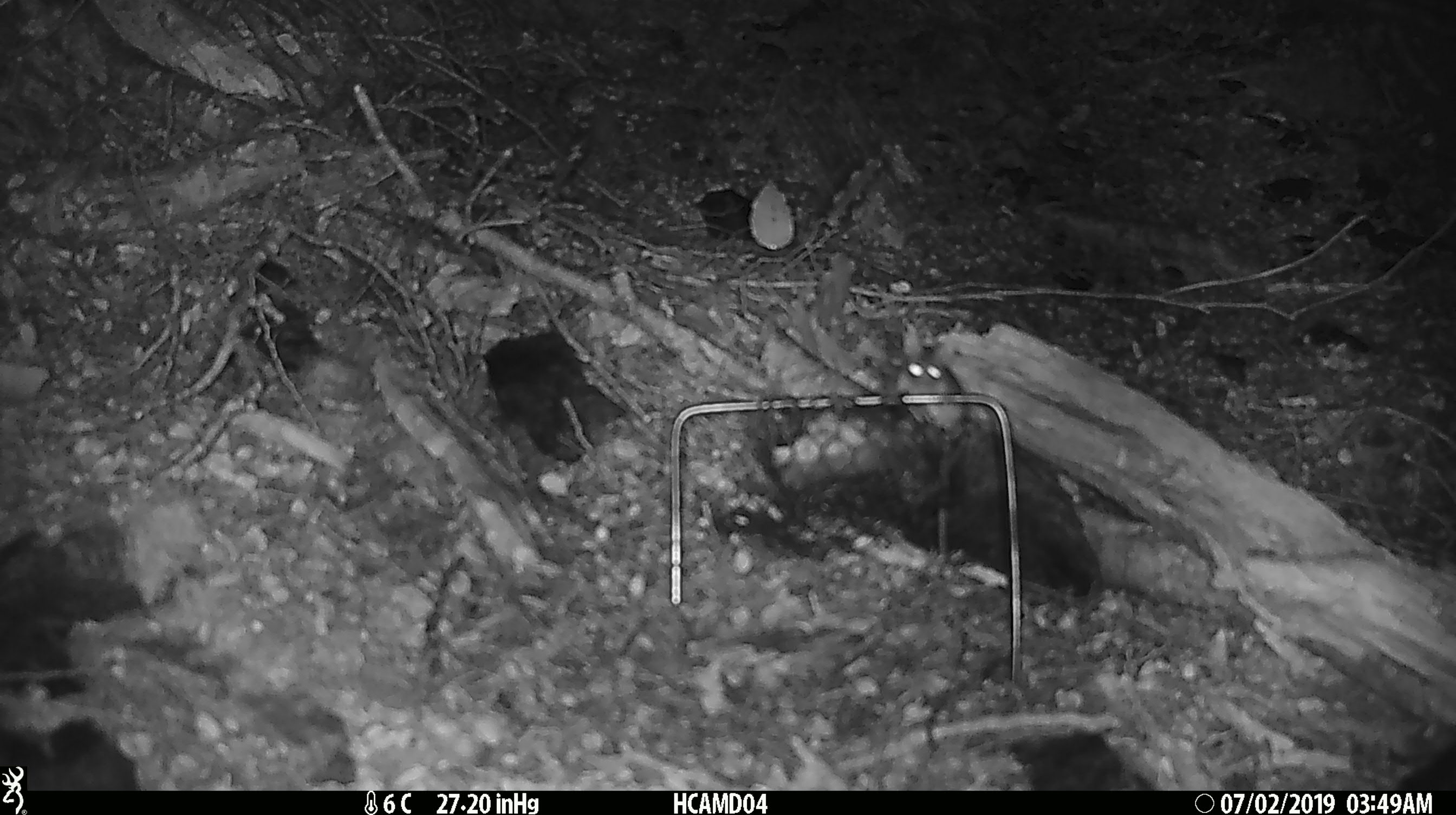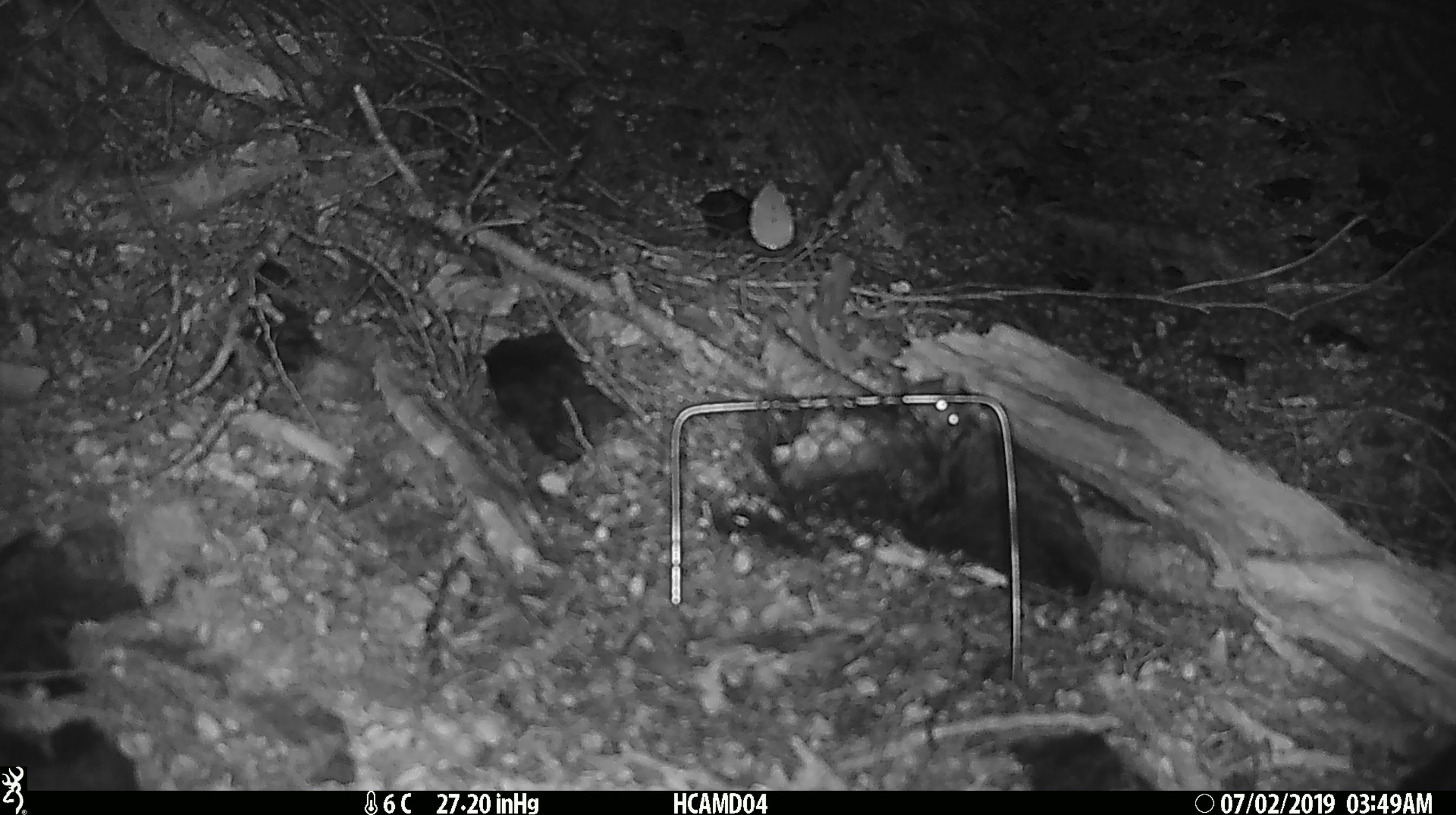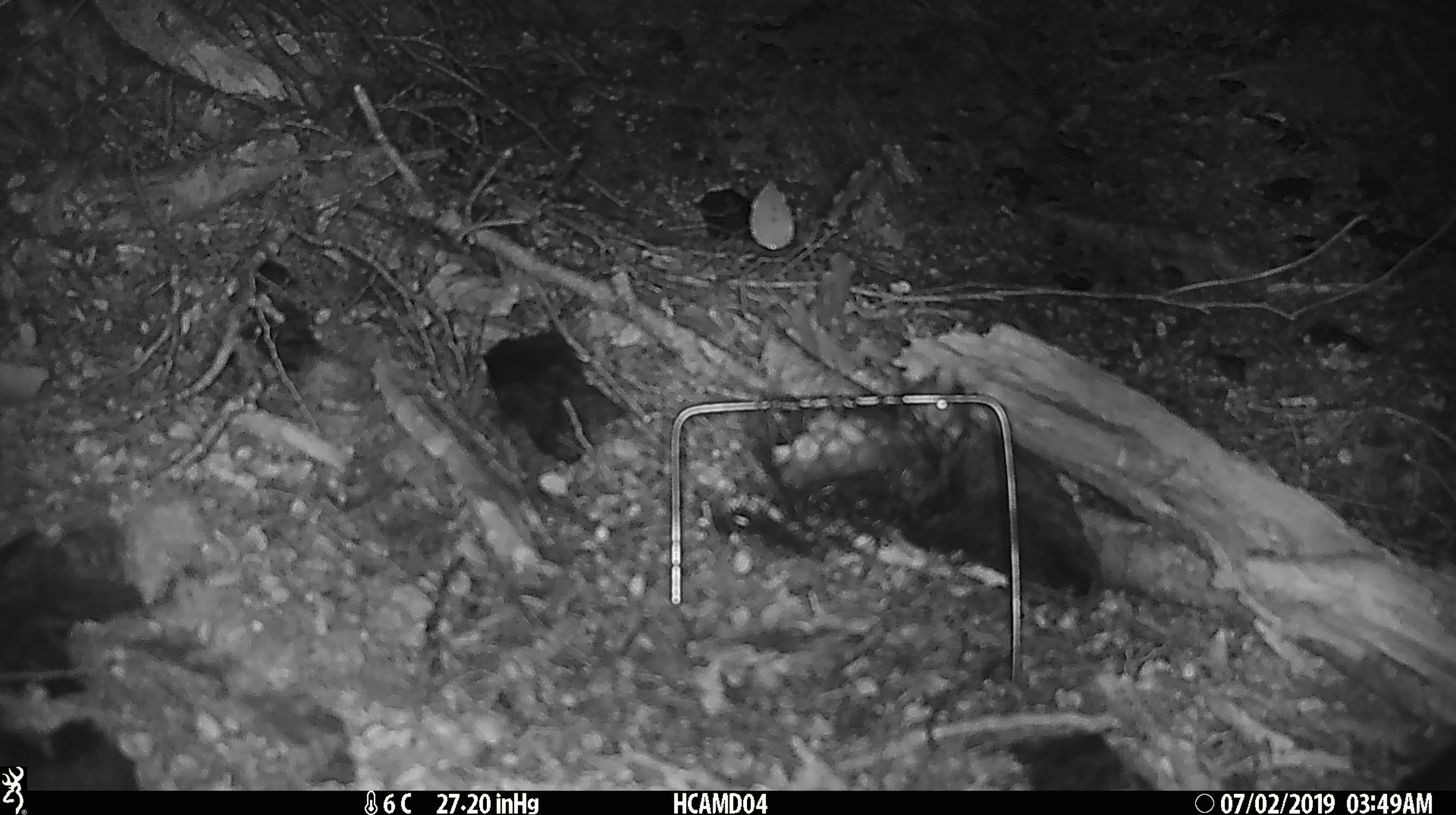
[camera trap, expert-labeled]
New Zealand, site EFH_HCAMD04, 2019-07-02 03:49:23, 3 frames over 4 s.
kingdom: Animalia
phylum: Chordata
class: Mammalia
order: Rodentia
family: Muridae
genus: Mus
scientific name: Mus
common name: mouse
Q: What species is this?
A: Mouse (Mus).